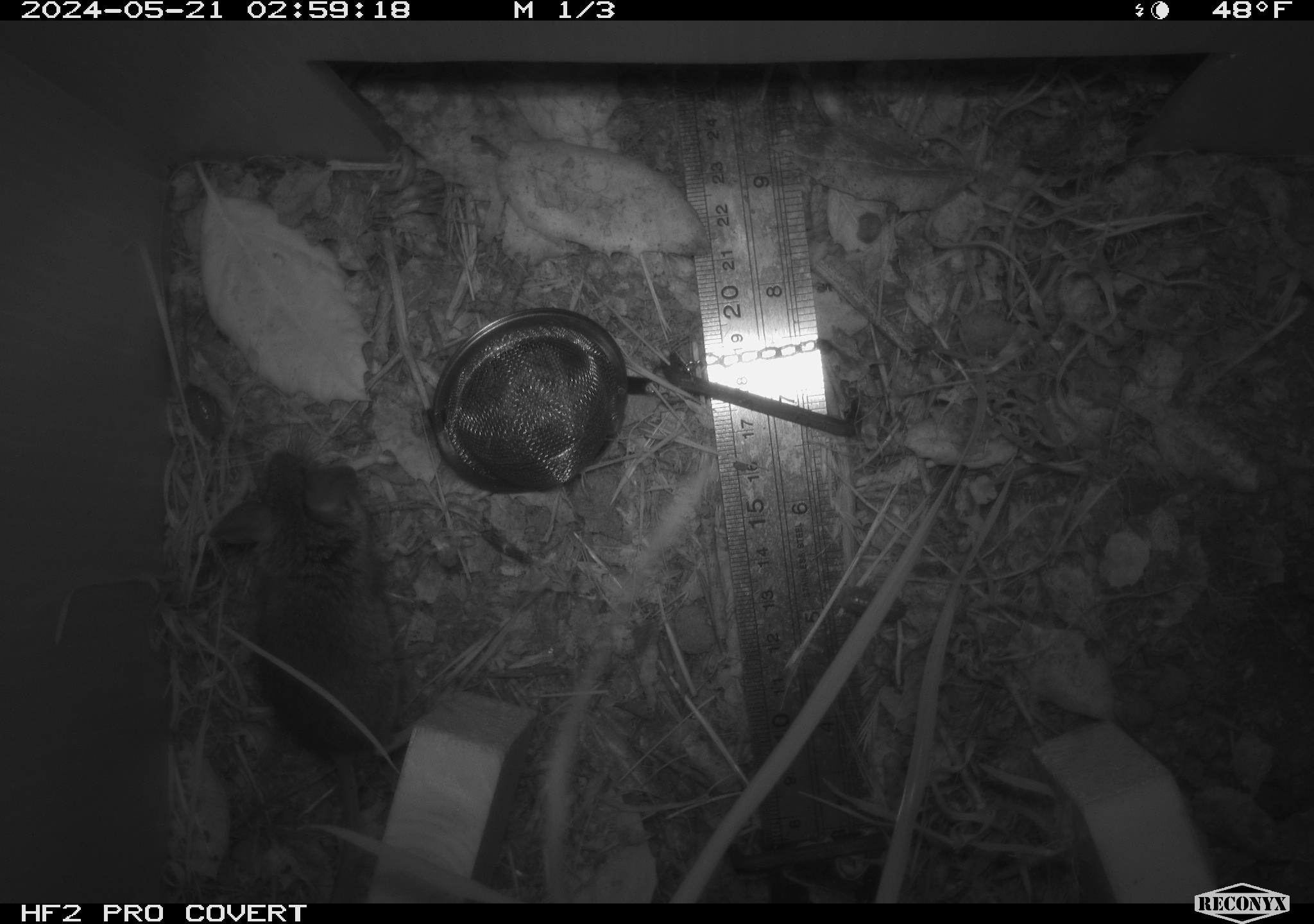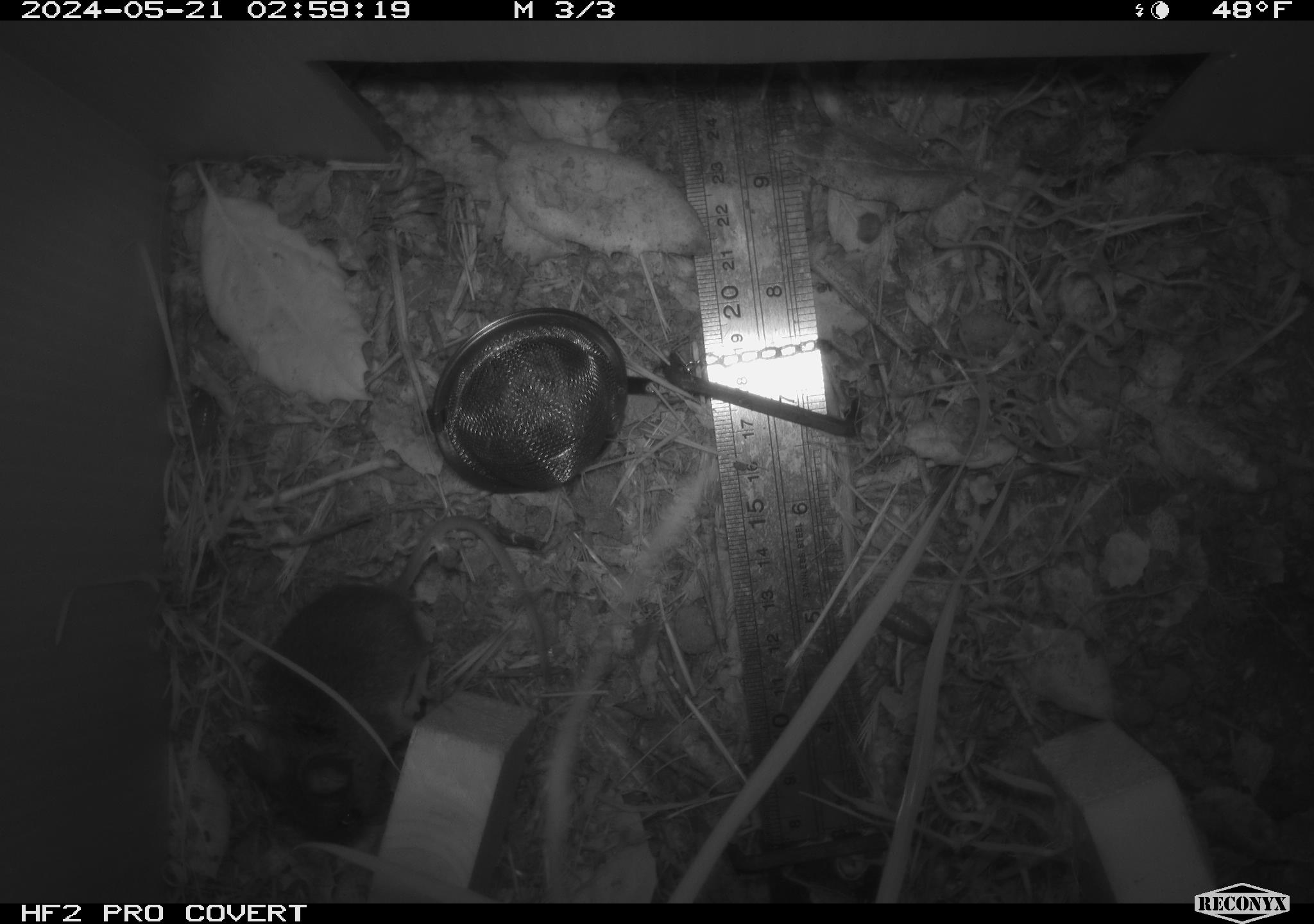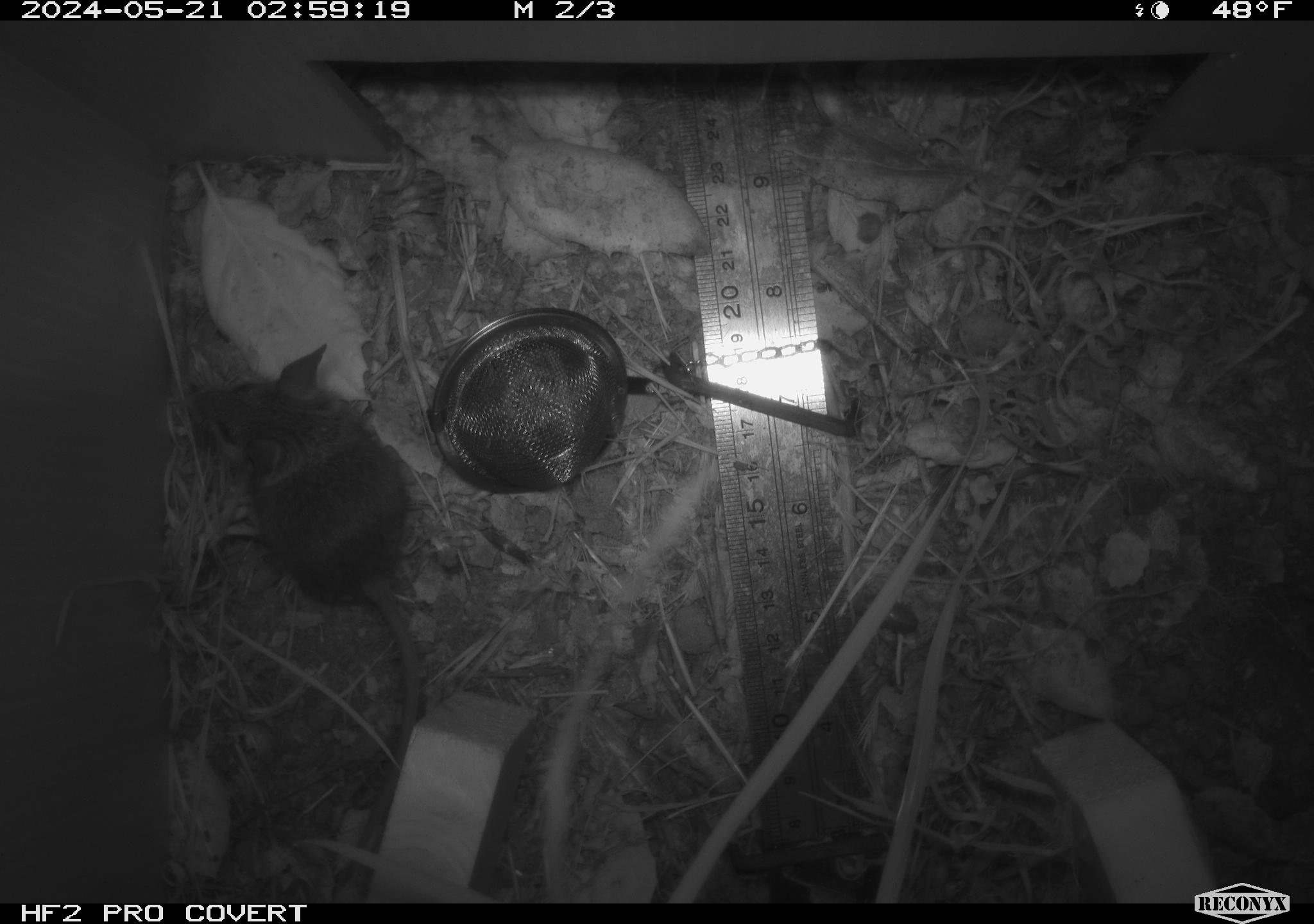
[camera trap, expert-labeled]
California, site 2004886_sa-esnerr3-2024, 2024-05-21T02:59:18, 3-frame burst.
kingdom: Animalia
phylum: Chordata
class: Mammalia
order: Rodentia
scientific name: Rodentia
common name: rodent